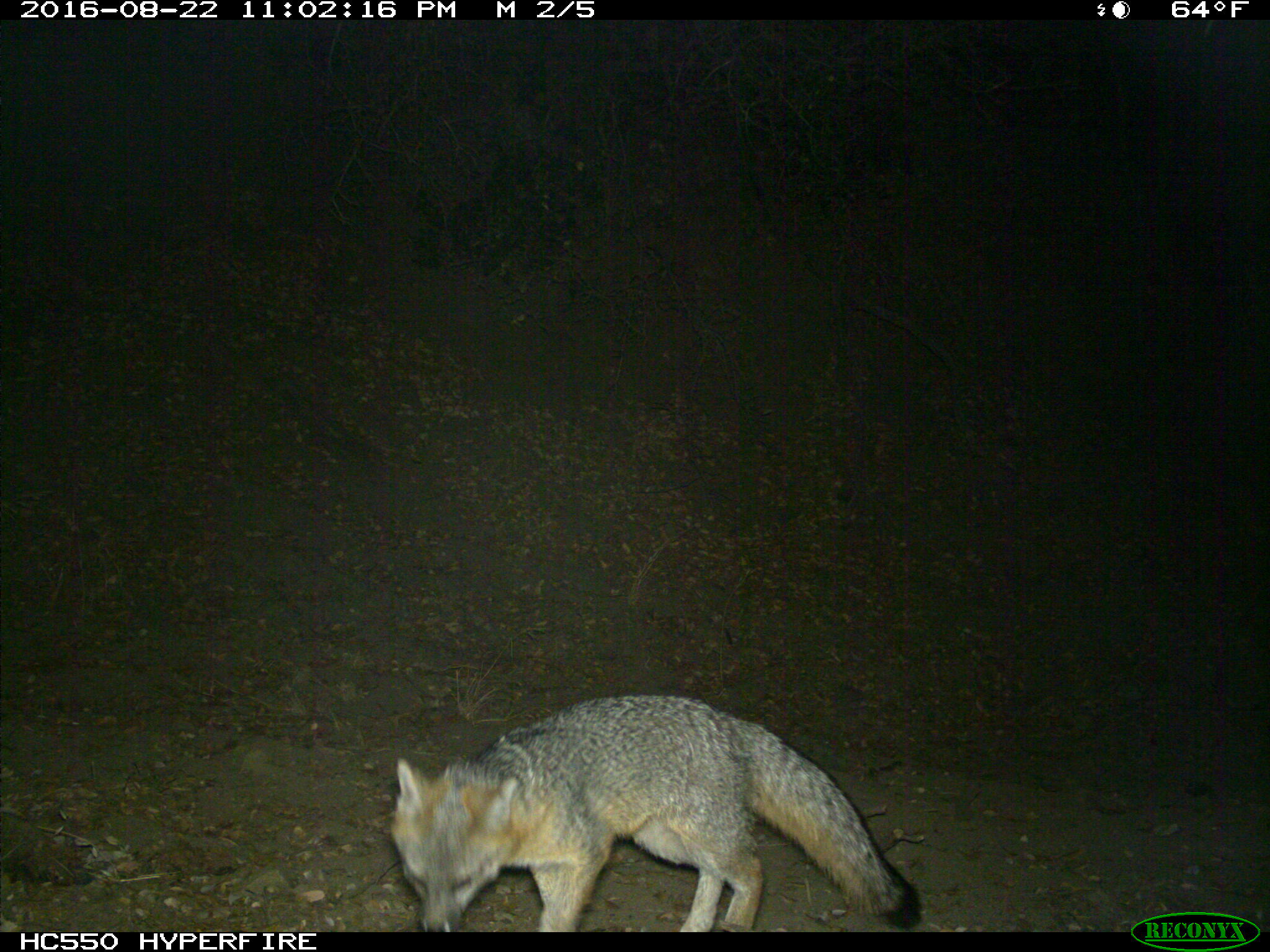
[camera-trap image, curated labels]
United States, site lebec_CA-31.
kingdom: Animalia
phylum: Chordata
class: Mammalia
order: Carnivora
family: Canidae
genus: Urocyon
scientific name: Urocyon cinereoargenteus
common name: gray fox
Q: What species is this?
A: Urocyon cinereoargenteus (gray fox).